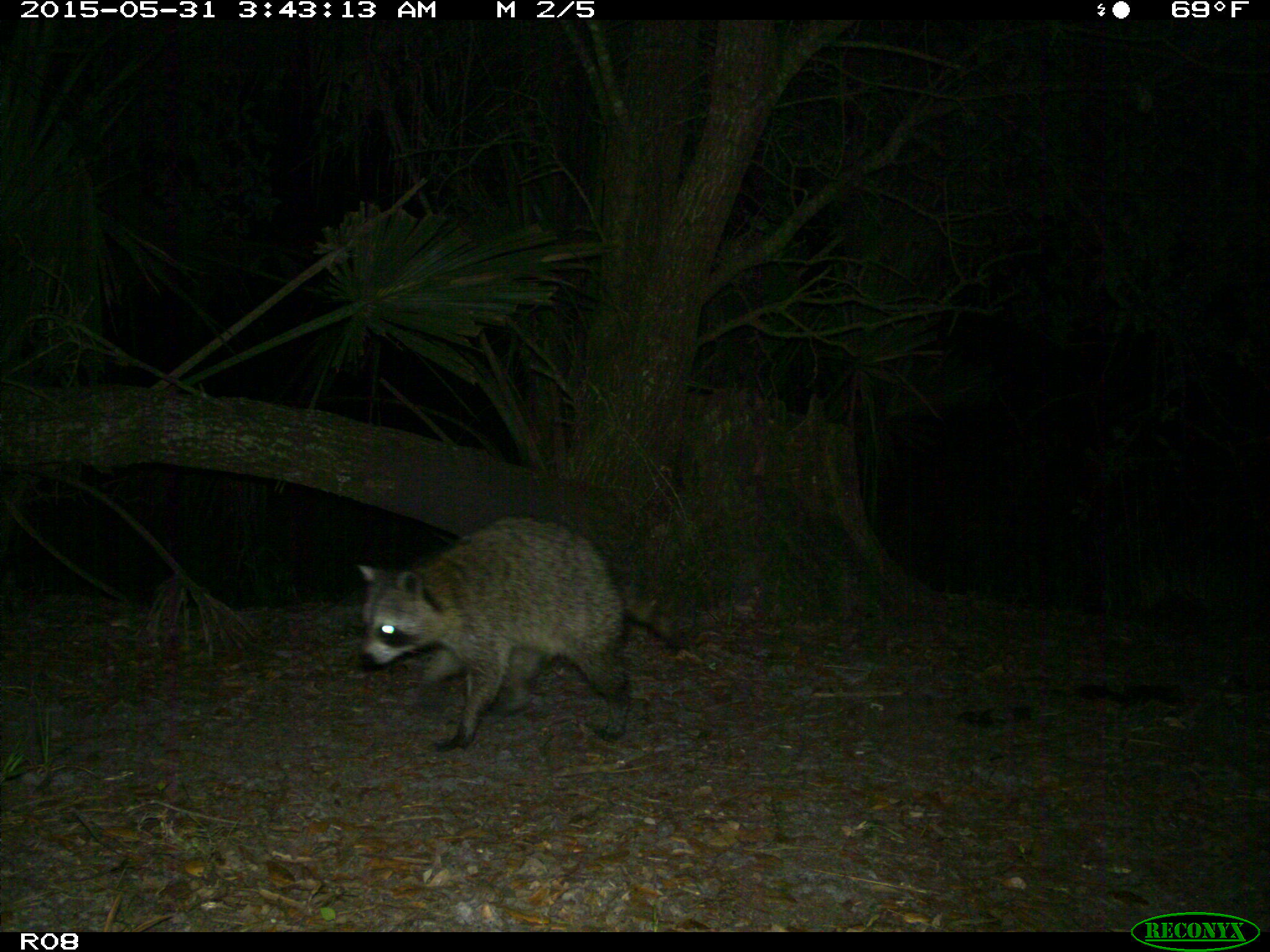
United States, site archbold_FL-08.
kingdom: Animalia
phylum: Chordata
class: Mammalia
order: Carnivora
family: Procyonidae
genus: Procyon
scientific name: Procyon lotor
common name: common raccoon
Procyon lotor (common raccoon).